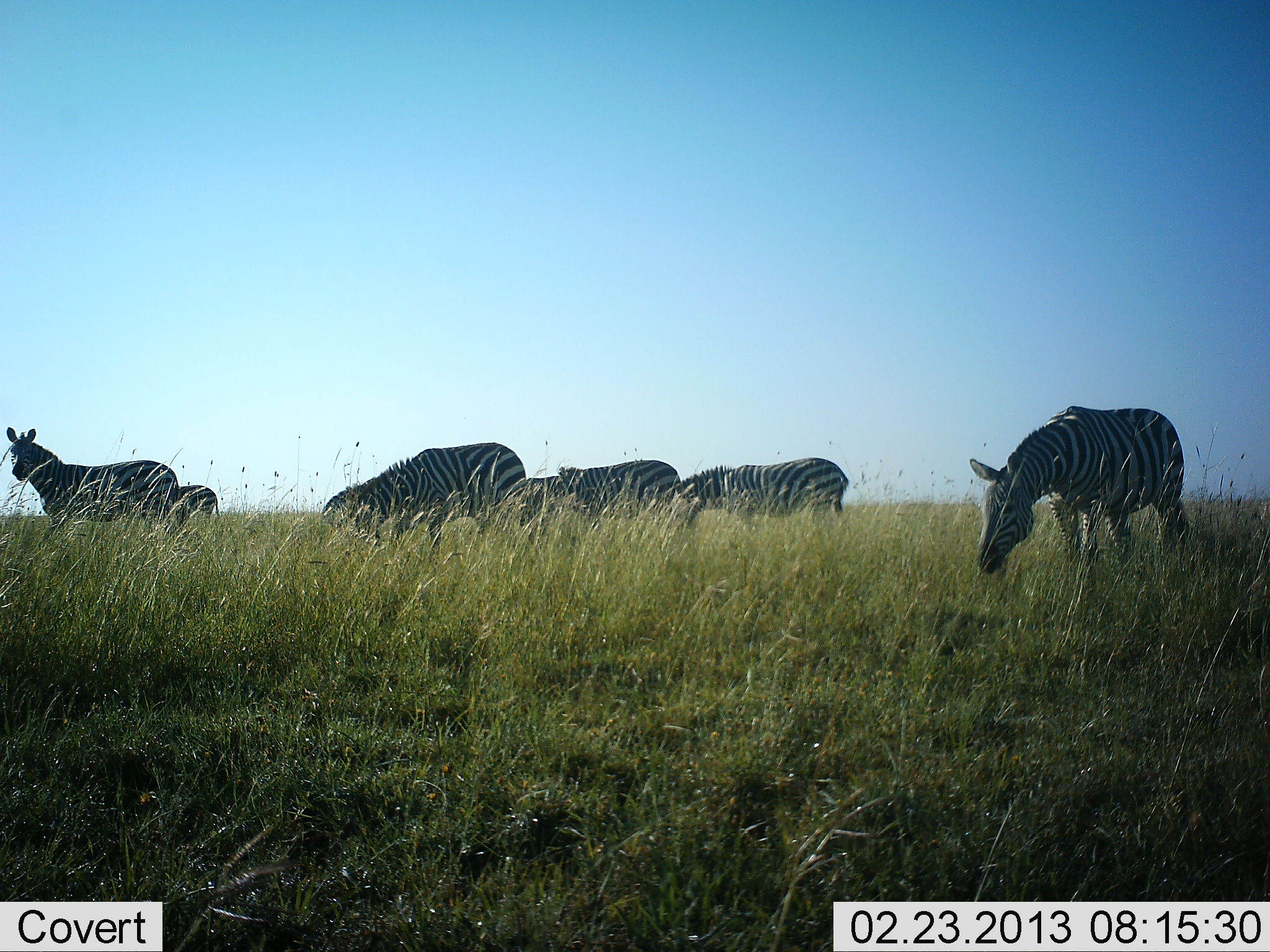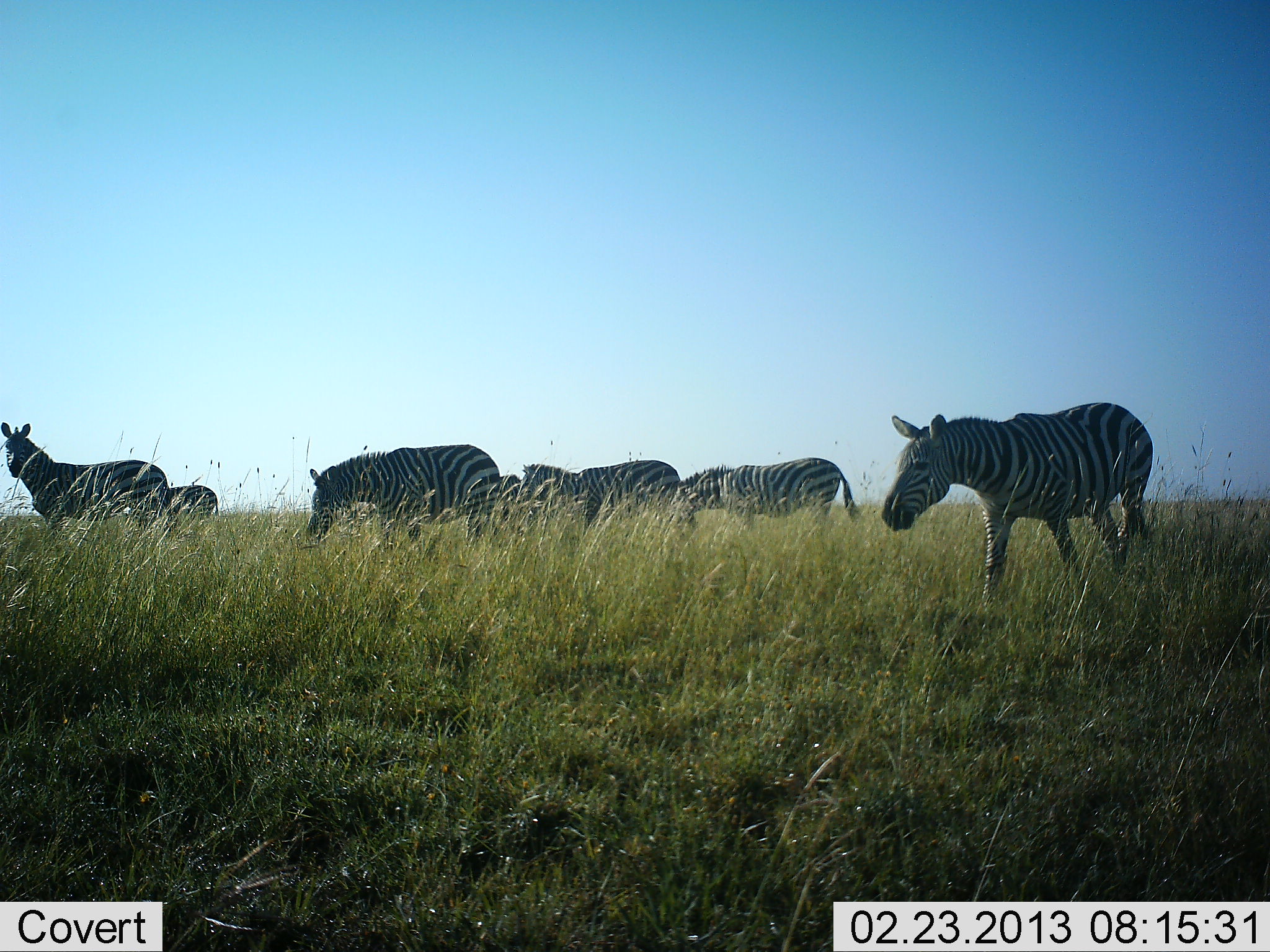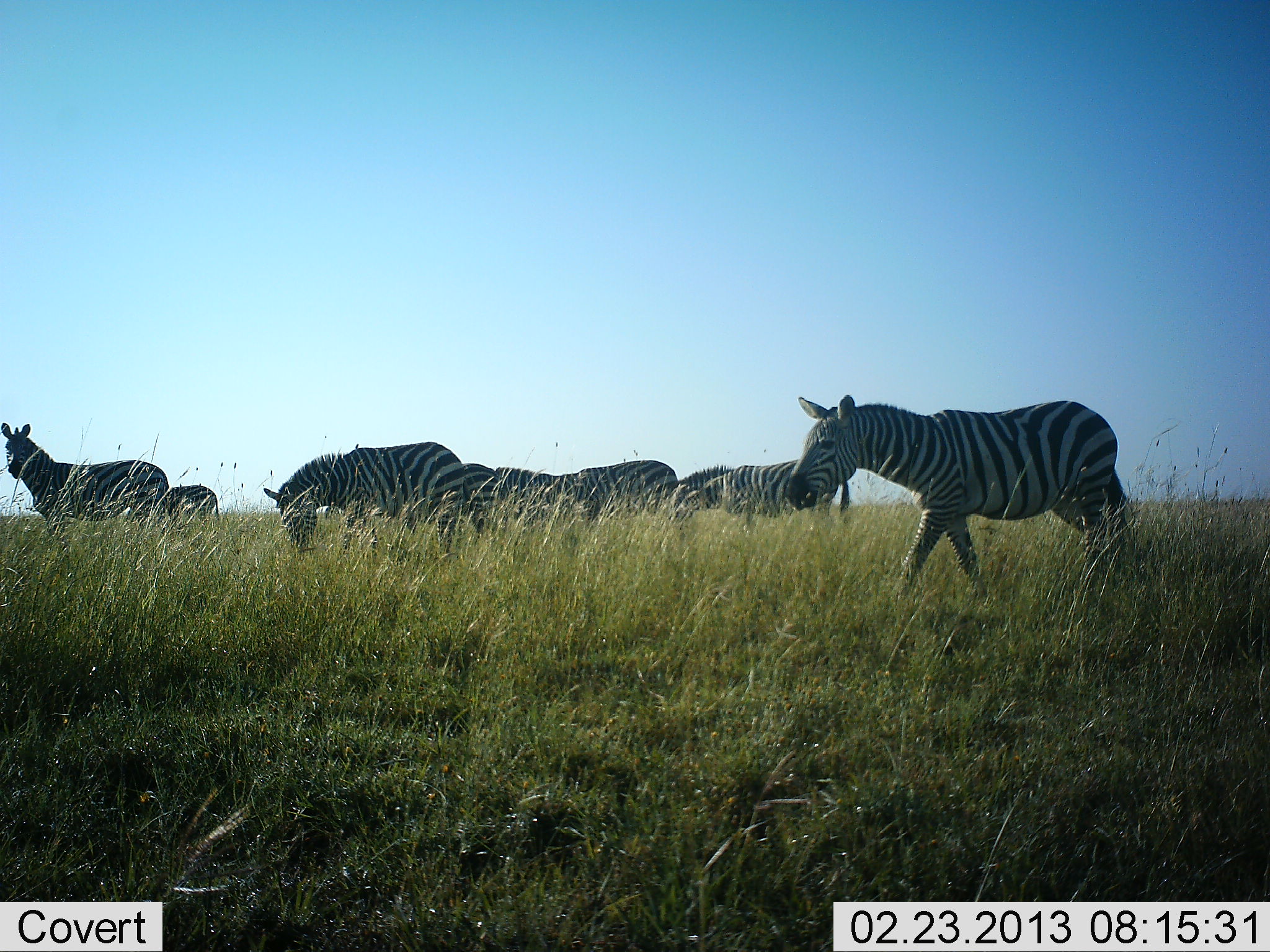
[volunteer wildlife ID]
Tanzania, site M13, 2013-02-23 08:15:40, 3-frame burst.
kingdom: Animalia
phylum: Chordata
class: Mammalia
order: Perissodactyla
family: Equidae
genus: Equus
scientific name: Equus quagga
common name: plains zebra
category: zebra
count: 7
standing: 68%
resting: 0%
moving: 79%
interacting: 0%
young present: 0%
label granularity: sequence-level